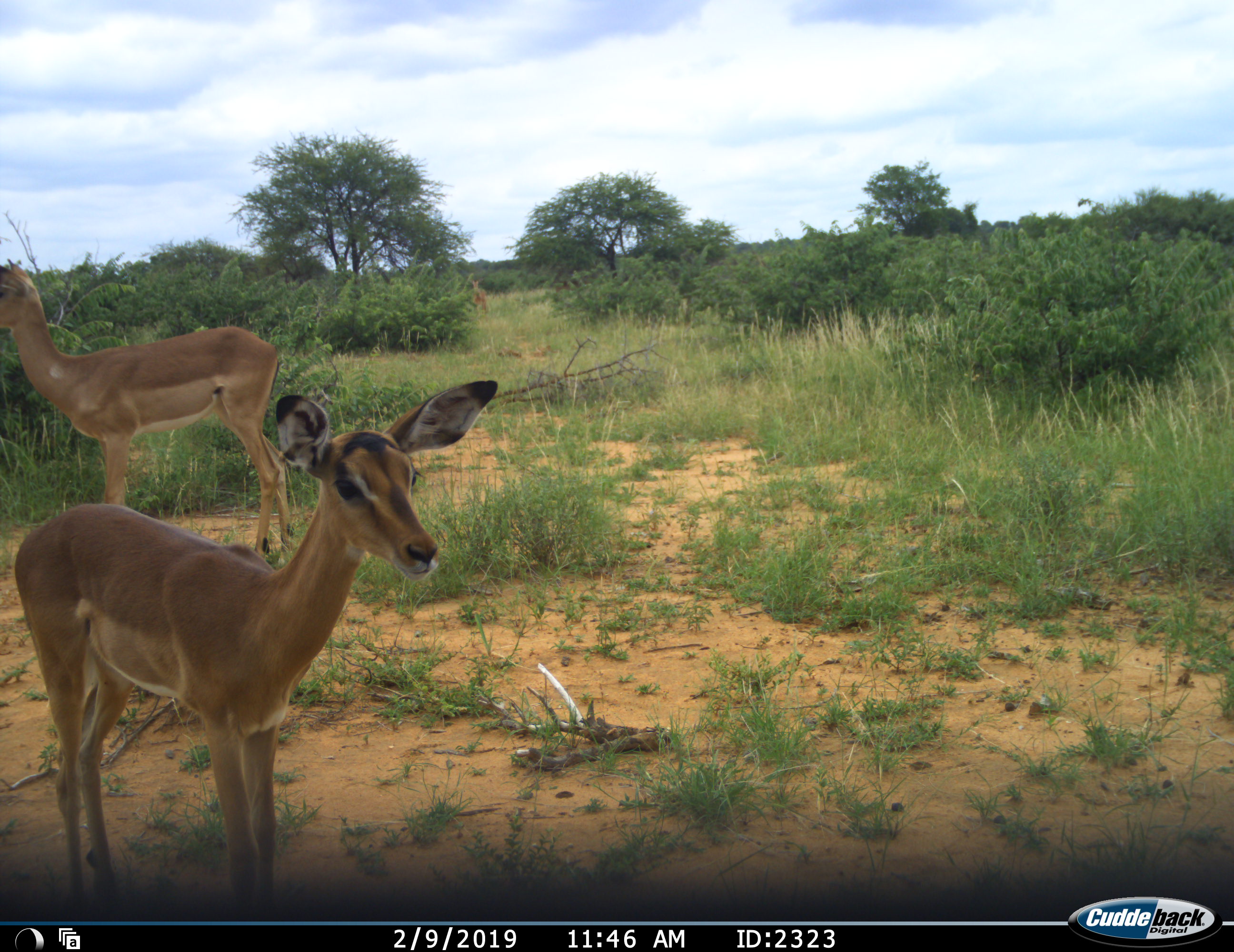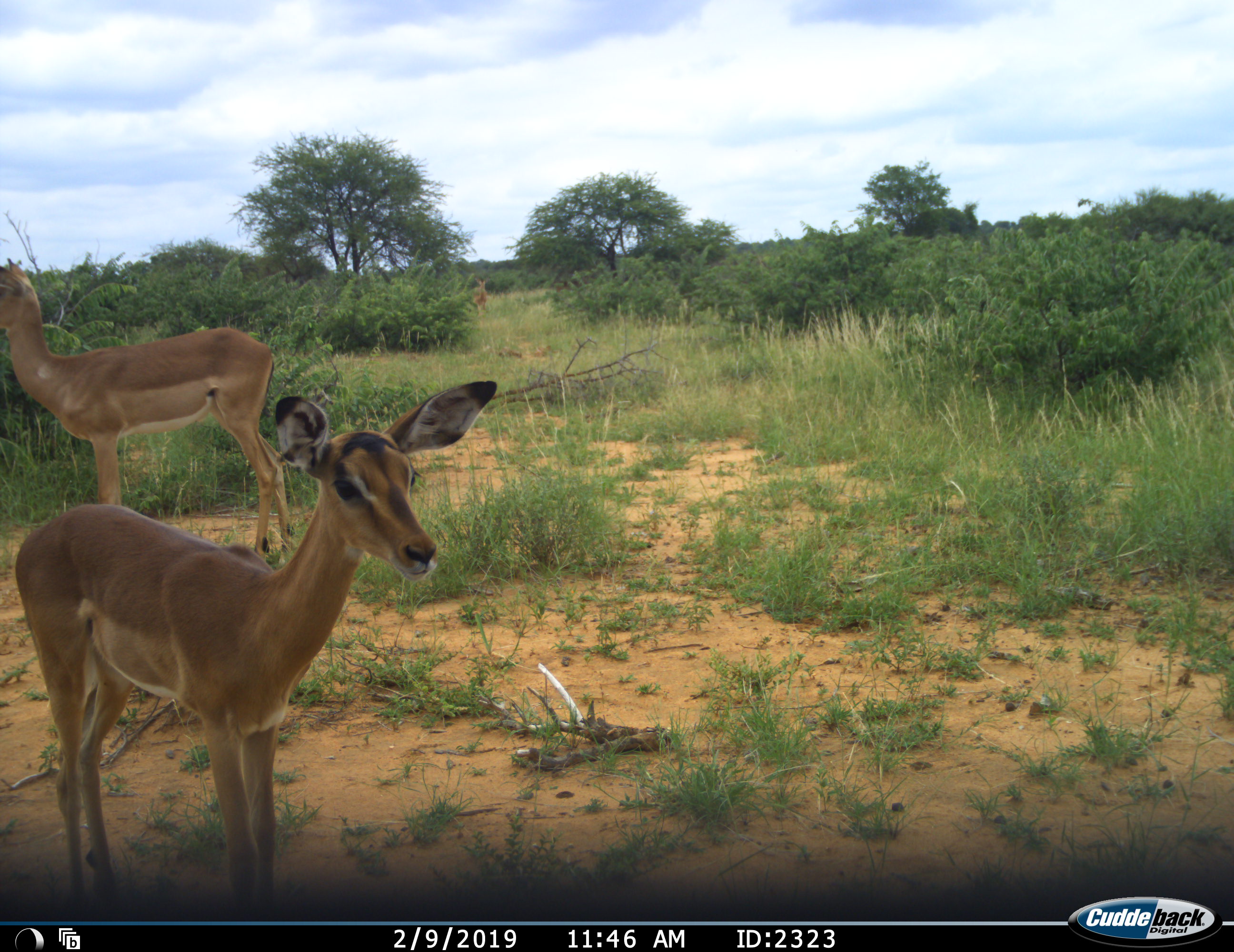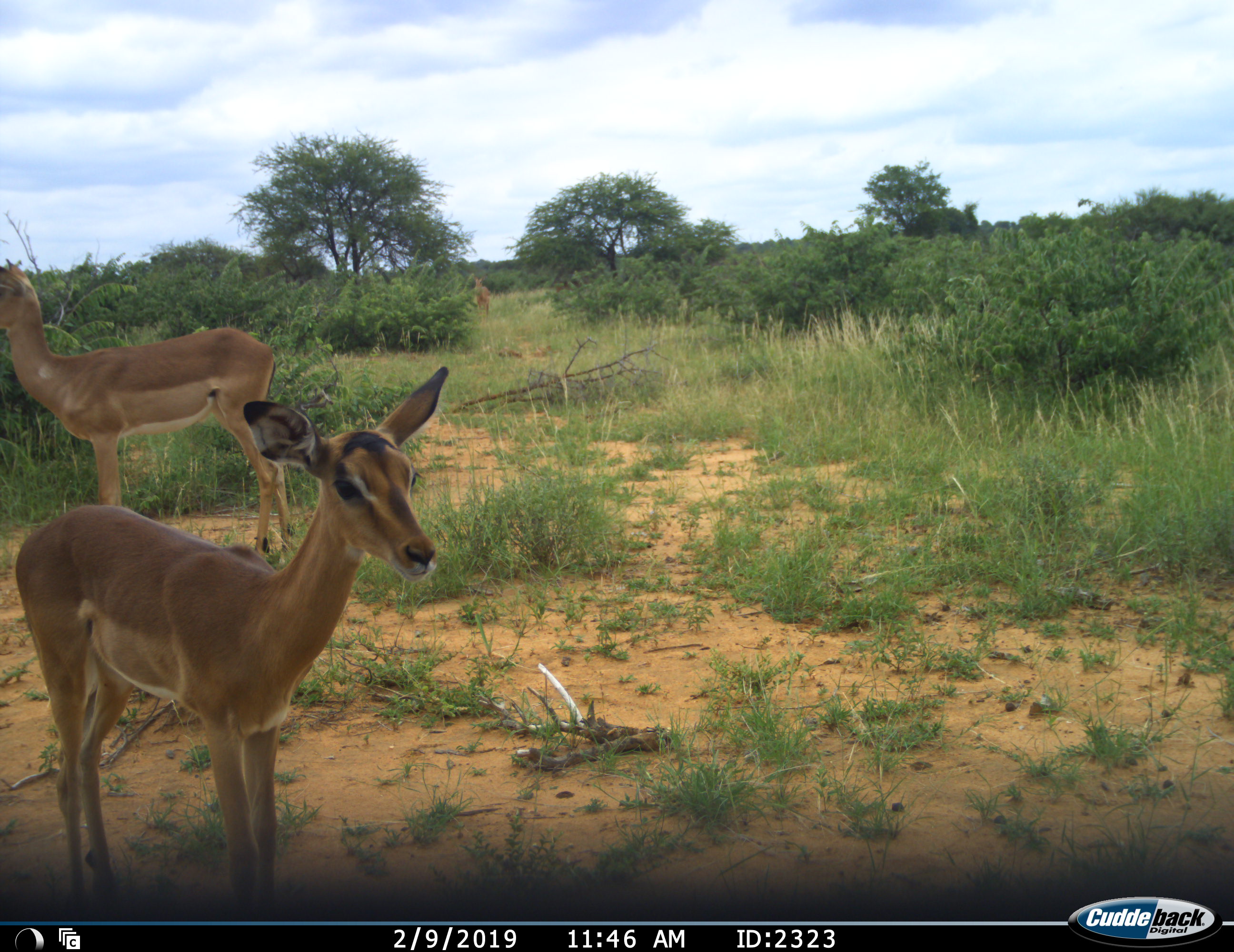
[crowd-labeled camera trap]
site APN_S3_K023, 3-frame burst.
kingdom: Animalia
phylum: Chordata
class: Mammalia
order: Artiodactyla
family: Bovidae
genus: Aepyceros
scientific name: Aepyceros melampus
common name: impala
Impala (Aepyceros melampus), count 2. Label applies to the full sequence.